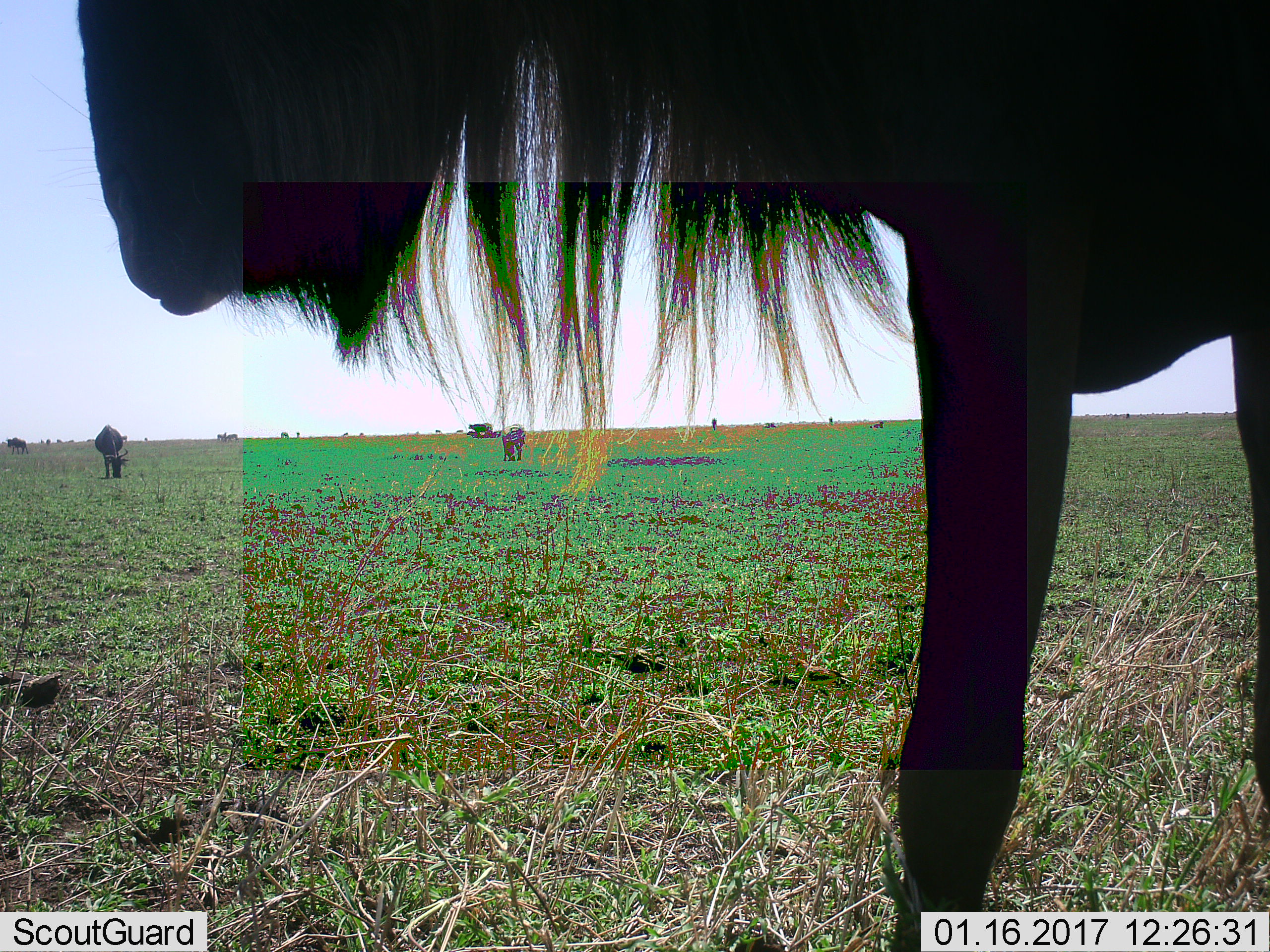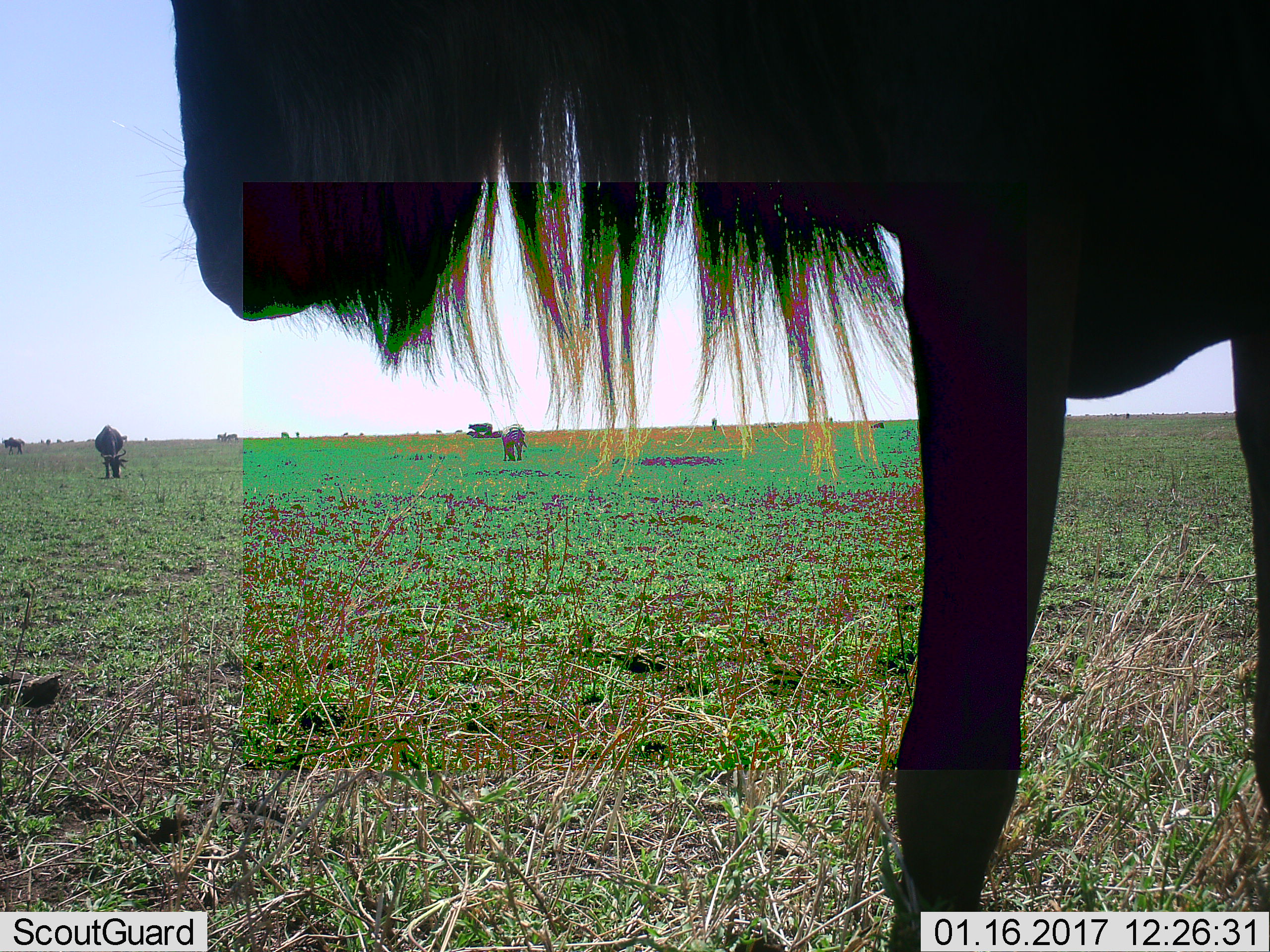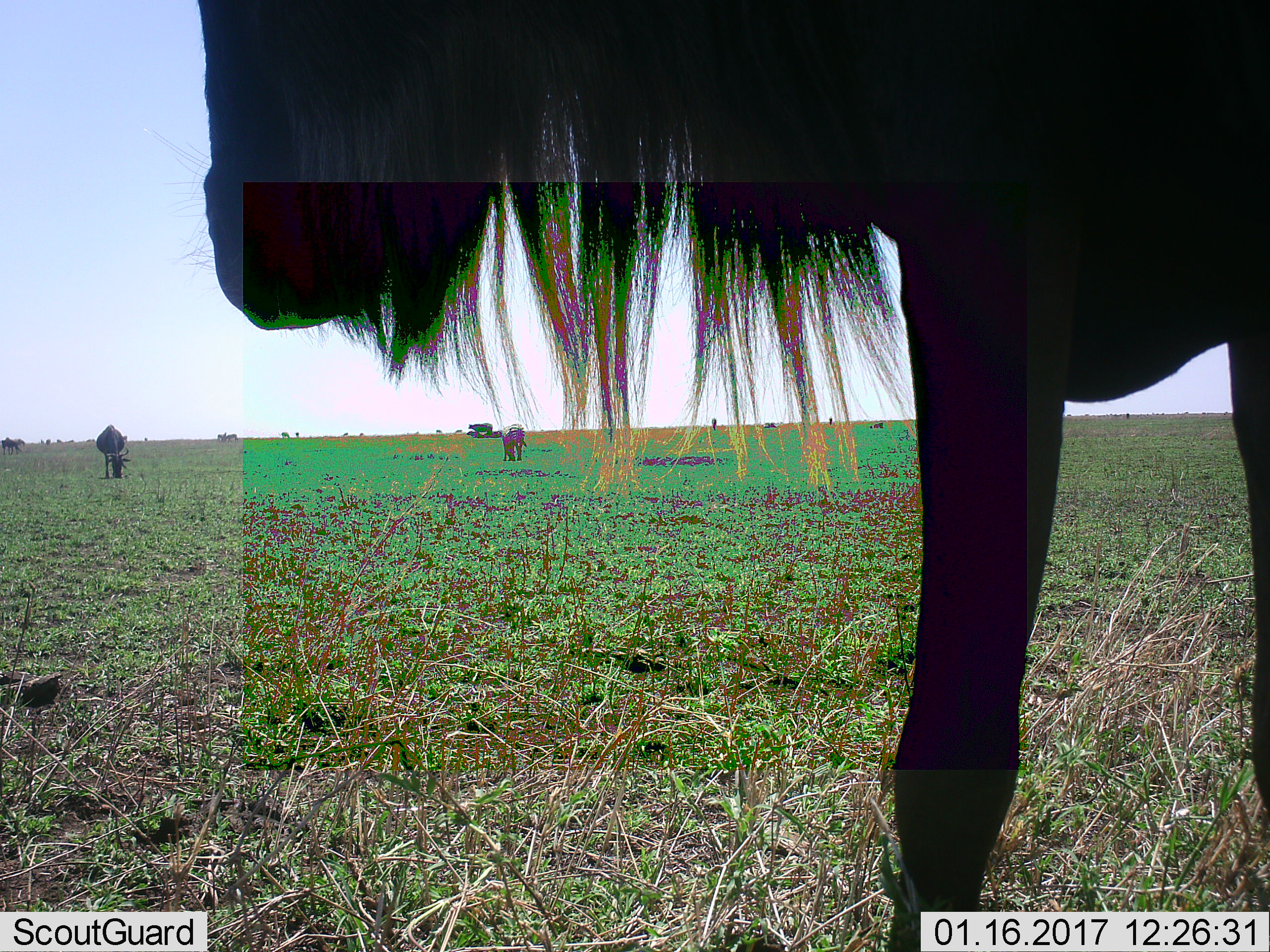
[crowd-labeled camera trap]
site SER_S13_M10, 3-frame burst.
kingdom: Animalia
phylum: Chordata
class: Mammalia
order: Artiodactyla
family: Bovidae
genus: Connochaetes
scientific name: Connochaetes taurinus taurinus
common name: blue wildebeest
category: wildebeestblue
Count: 4.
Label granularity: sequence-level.